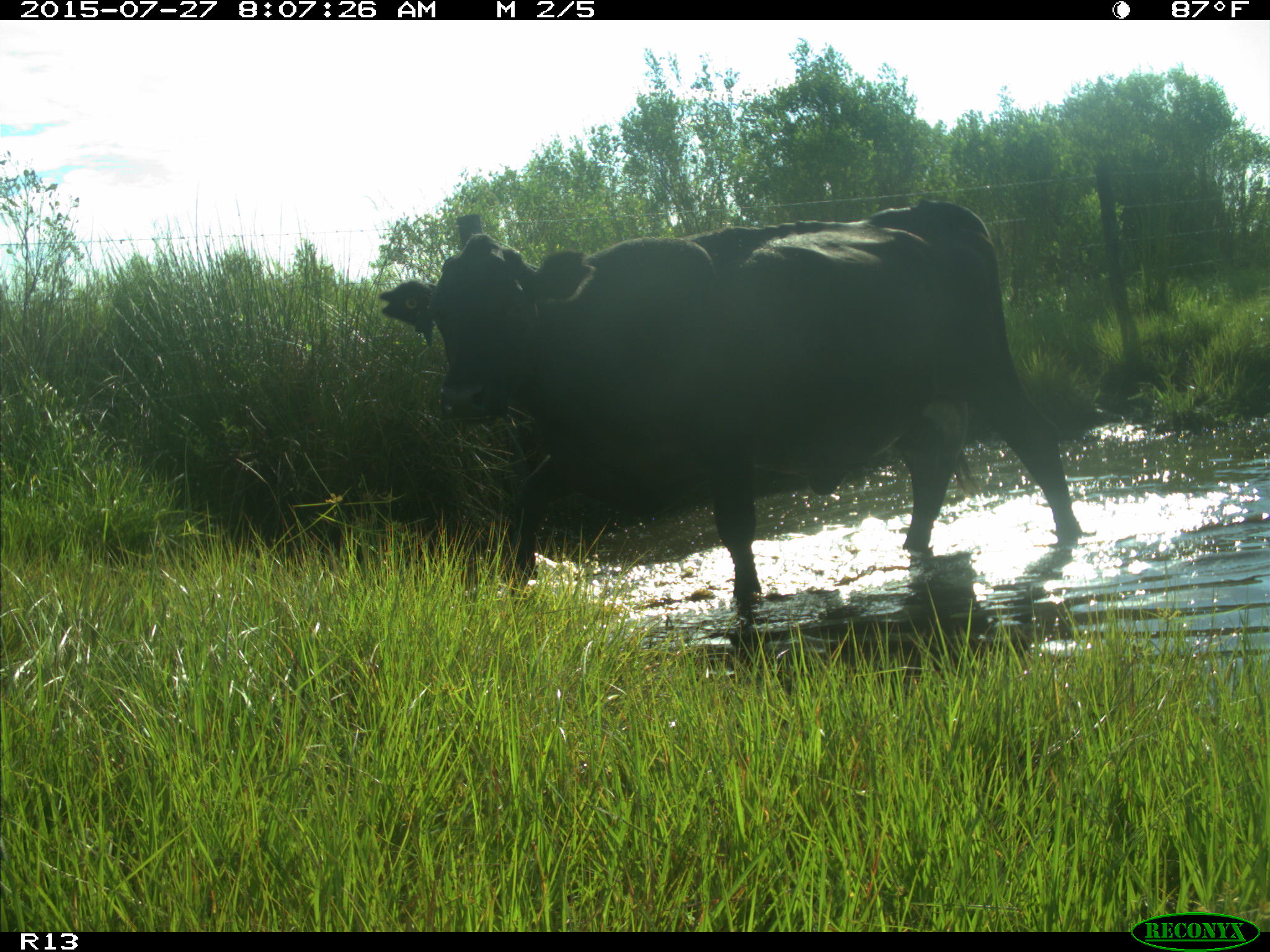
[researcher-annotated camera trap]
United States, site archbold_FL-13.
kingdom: Animalia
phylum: Chordata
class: Mammalia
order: Artiodactyla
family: Suidae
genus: Sus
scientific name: Sus scrofa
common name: wild boar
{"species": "Sus scrofa (wild boar)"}